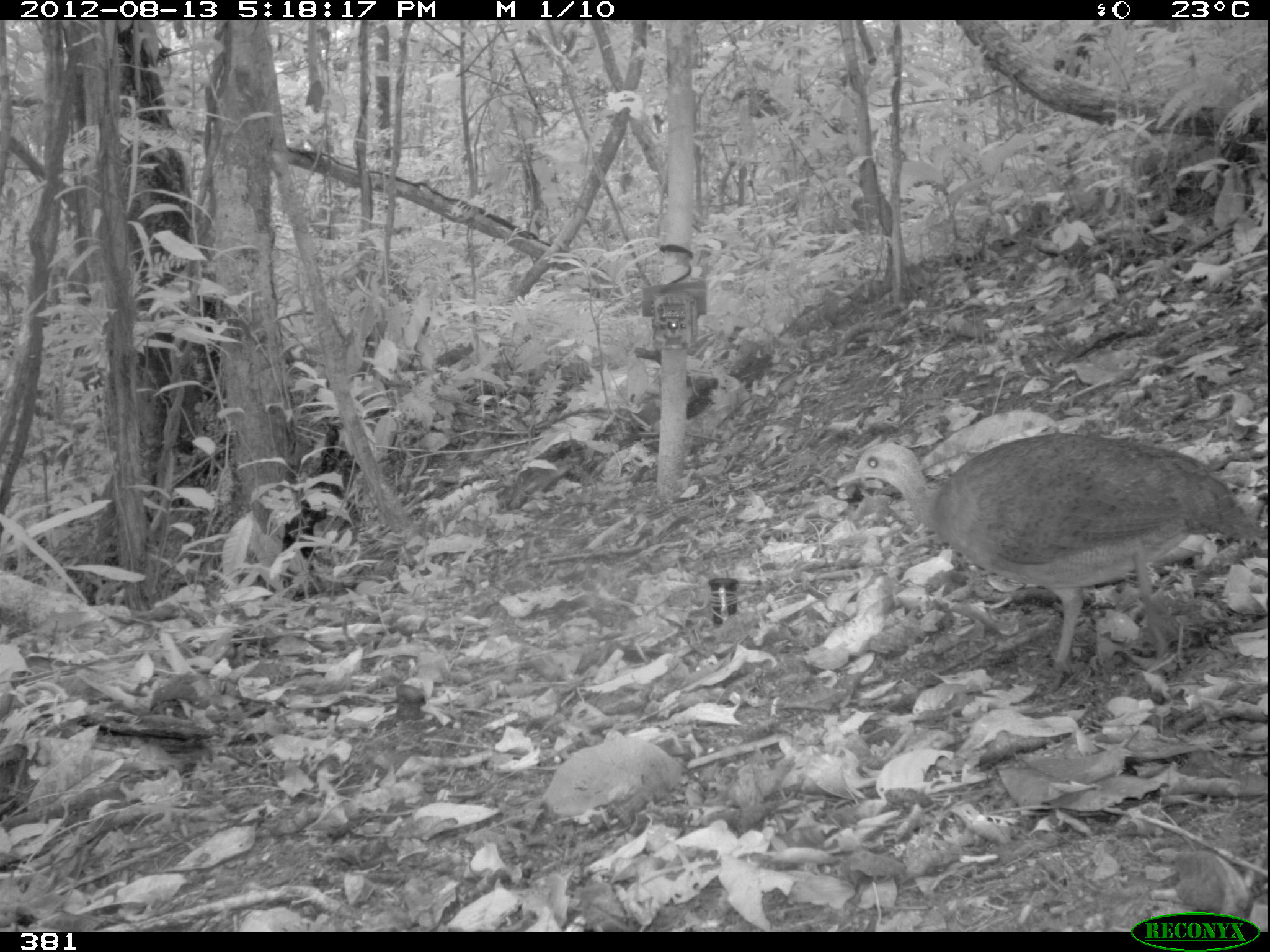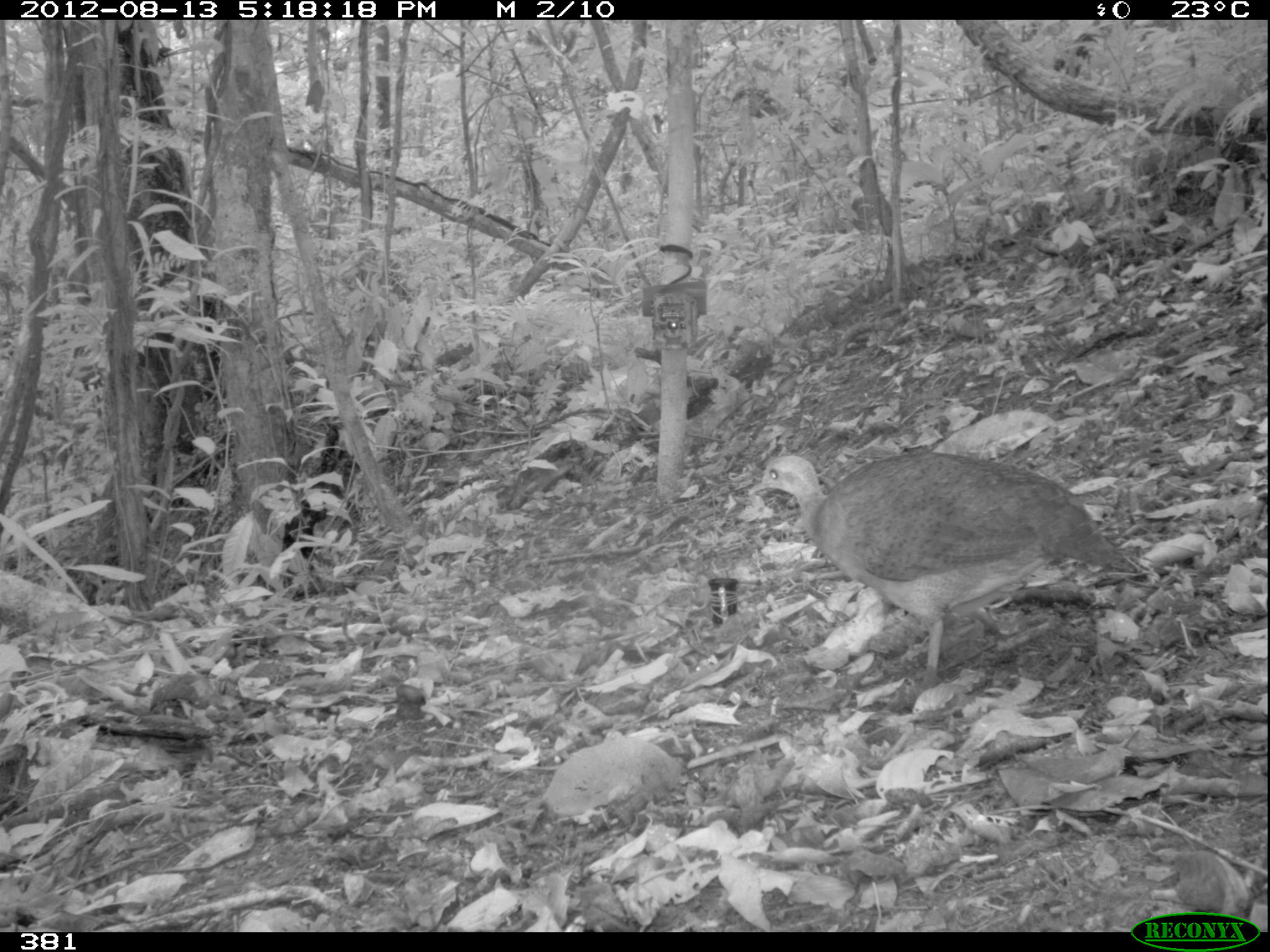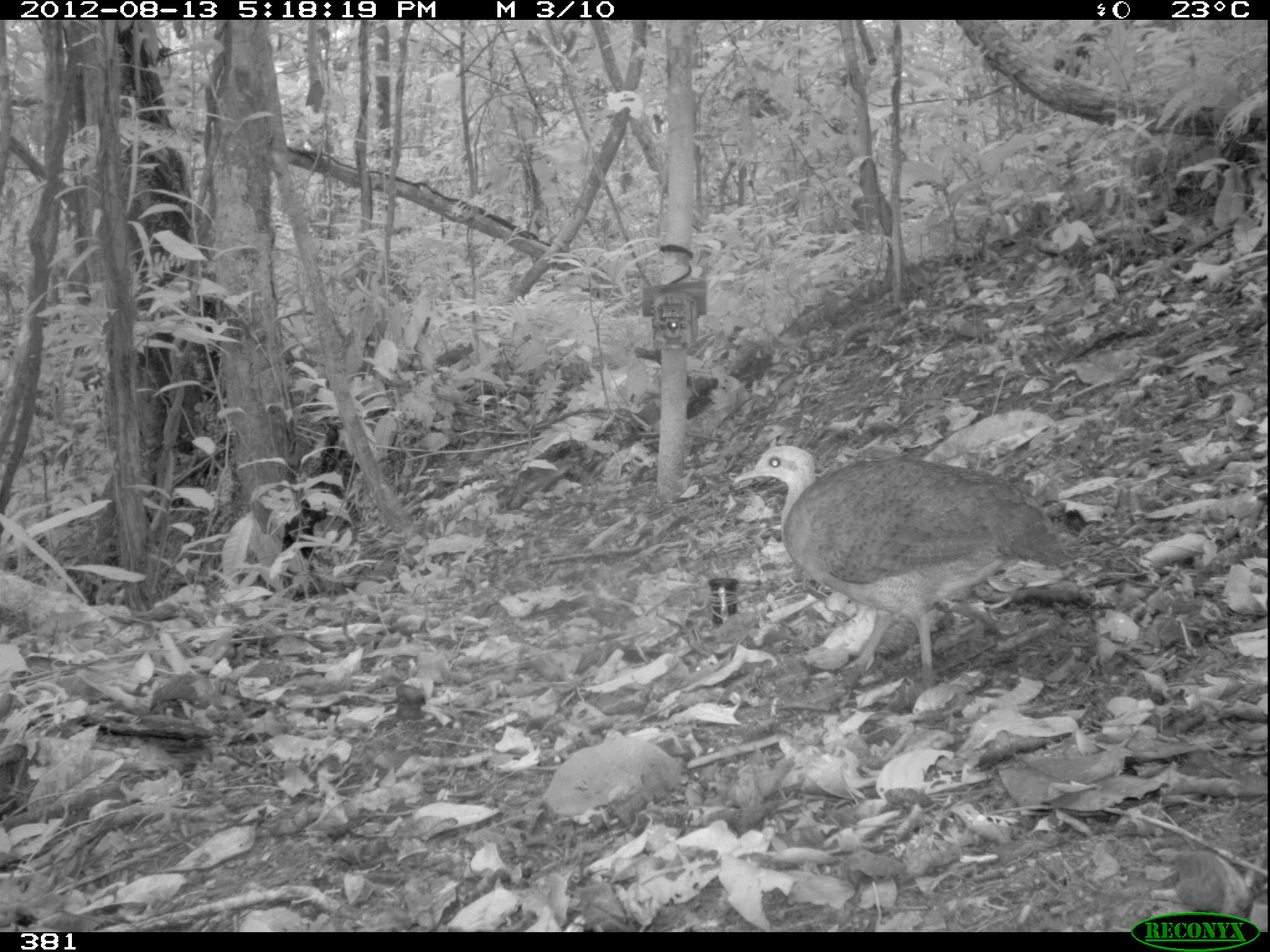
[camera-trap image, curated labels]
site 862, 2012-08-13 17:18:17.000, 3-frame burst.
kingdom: Animalia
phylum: Chordata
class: Aves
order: Galliformes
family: Phasianidae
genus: Alectoris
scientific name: Alectoris rufa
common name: red-legged partridge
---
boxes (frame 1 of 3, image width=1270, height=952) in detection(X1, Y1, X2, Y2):
alectoris rufa: detection(833, 429, 1264, 674)